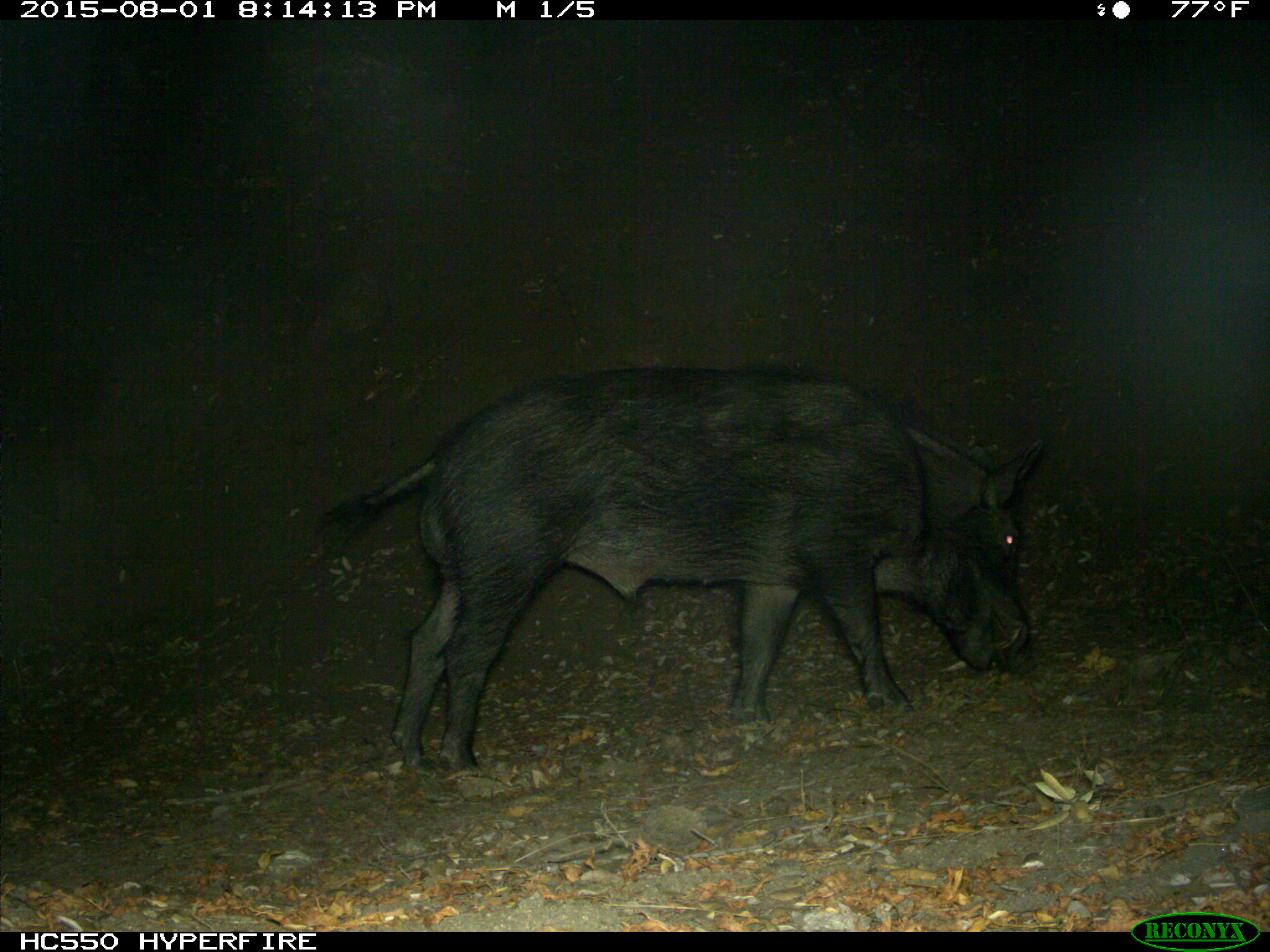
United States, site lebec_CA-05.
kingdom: Animalia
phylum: Chordata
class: Mammalia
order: Artiodactyla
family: Suidae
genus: Sus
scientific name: Sus scrofa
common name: wild boar